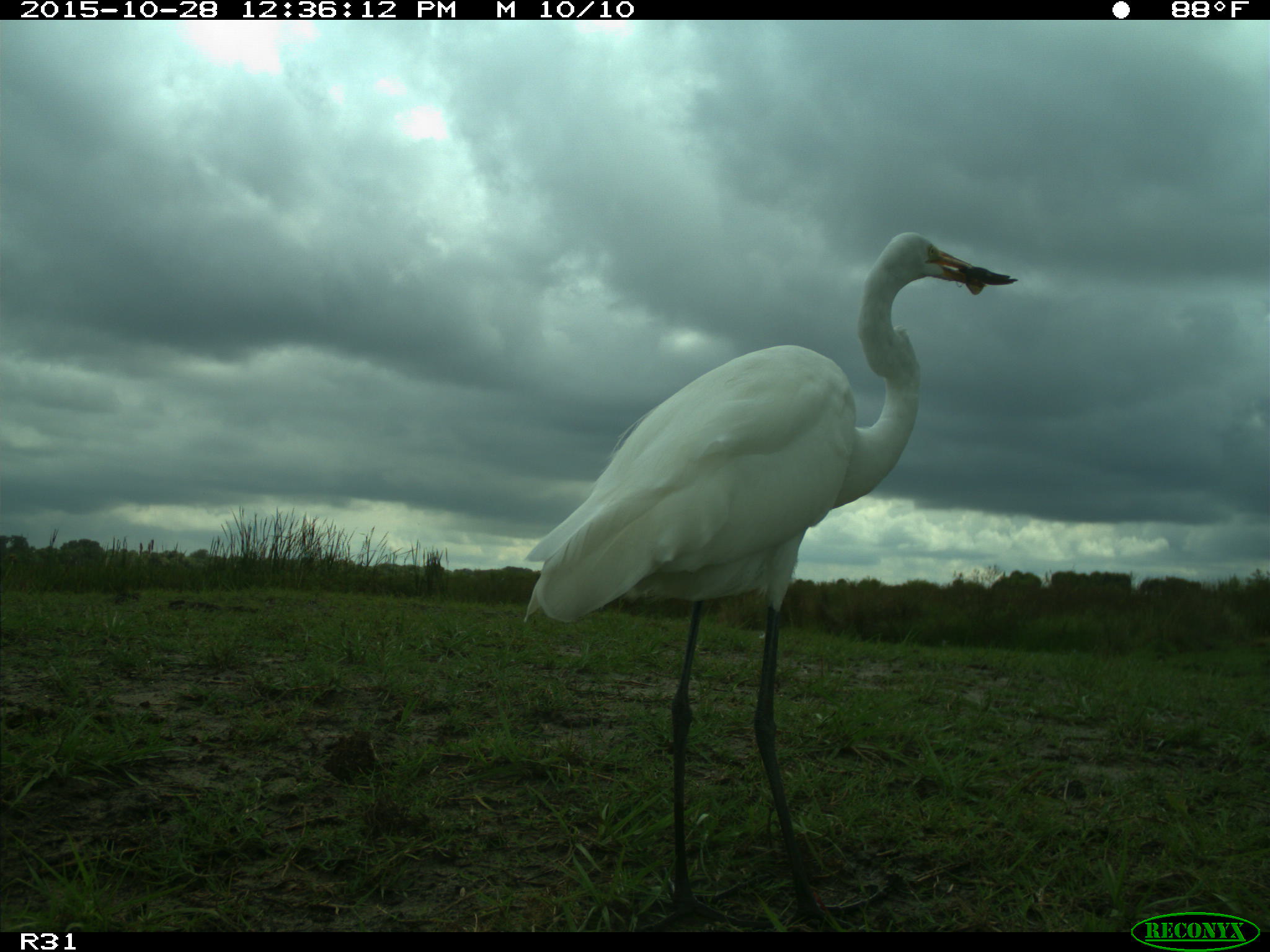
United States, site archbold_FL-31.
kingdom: Animalia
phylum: Chordata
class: Aves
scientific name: Aves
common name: birds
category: unidentified bird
Unidentified bird (birds) (Aves).